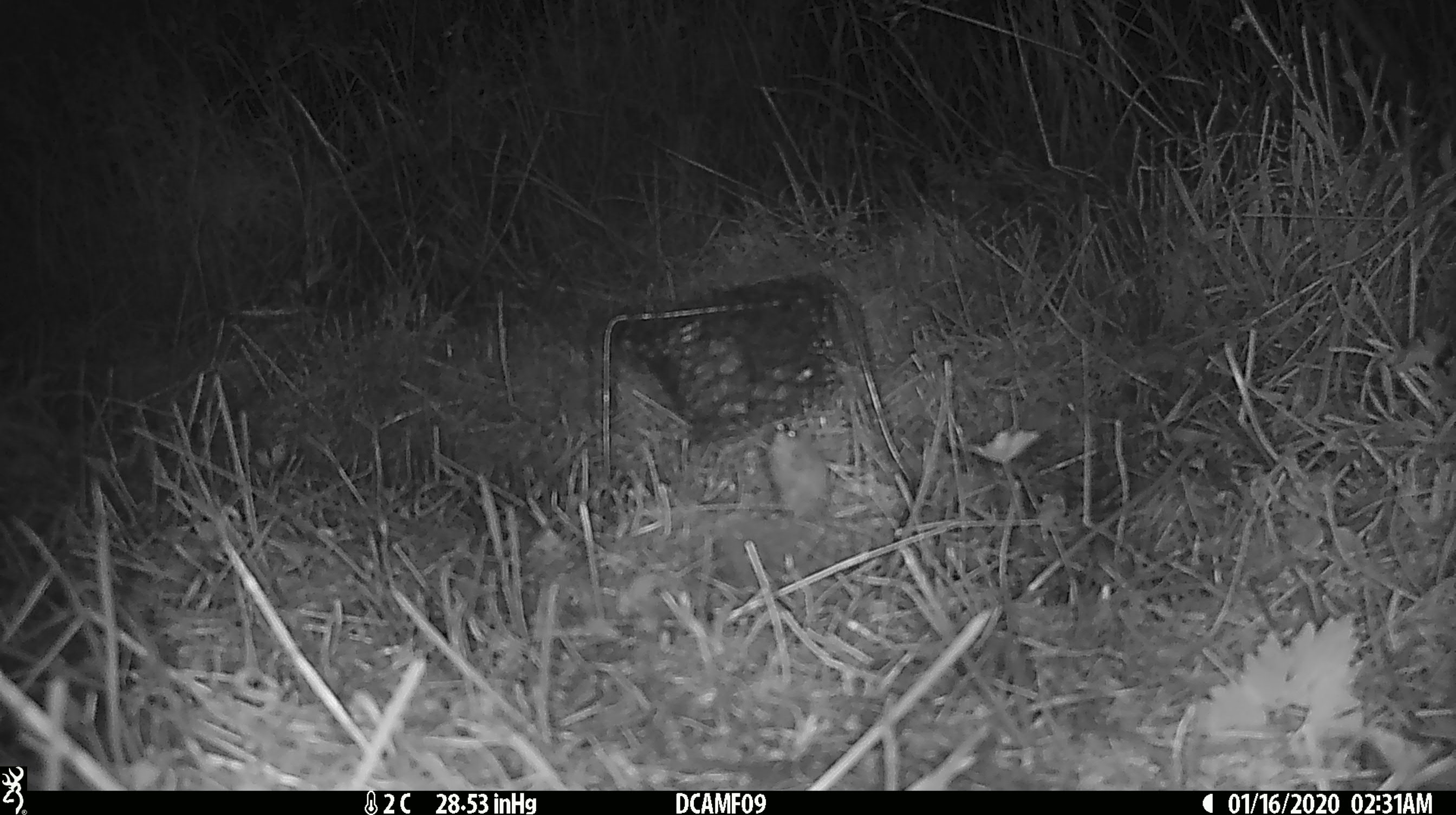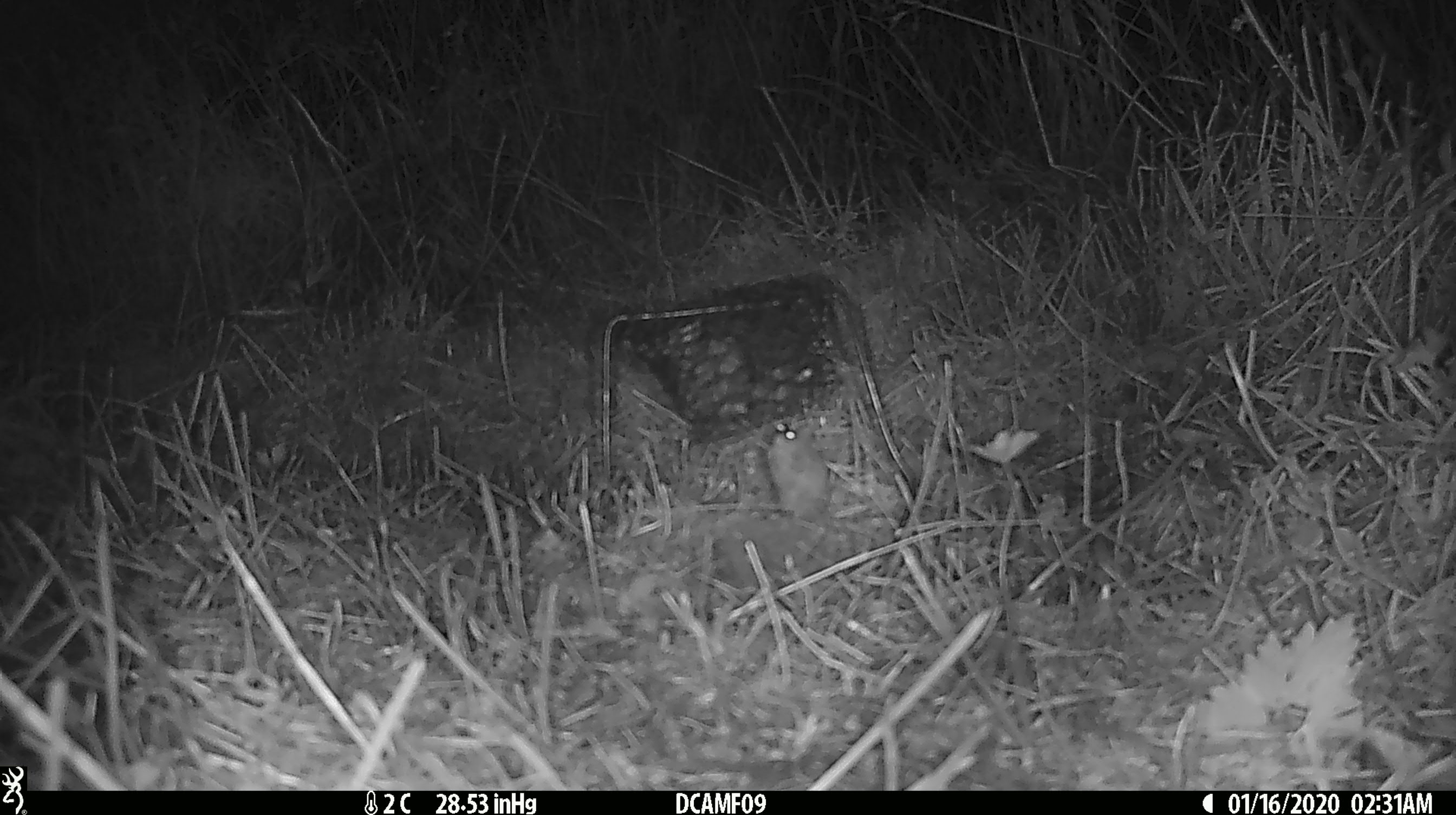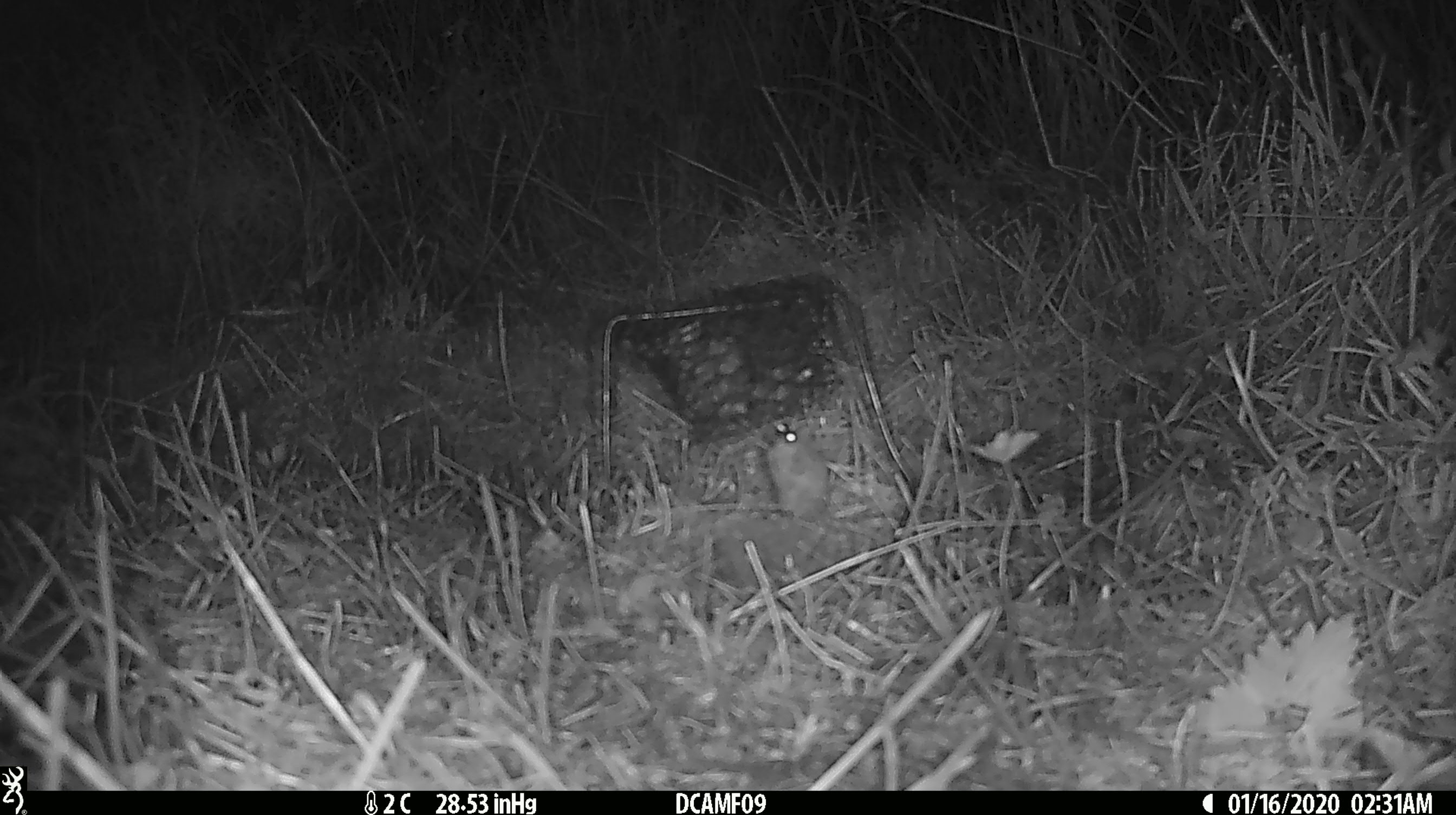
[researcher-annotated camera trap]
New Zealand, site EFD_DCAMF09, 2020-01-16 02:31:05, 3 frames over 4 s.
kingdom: Animalia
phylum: Chordata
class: Mammalia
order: Rodentia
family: Muridae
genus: Mus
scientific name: Mus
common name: mouse